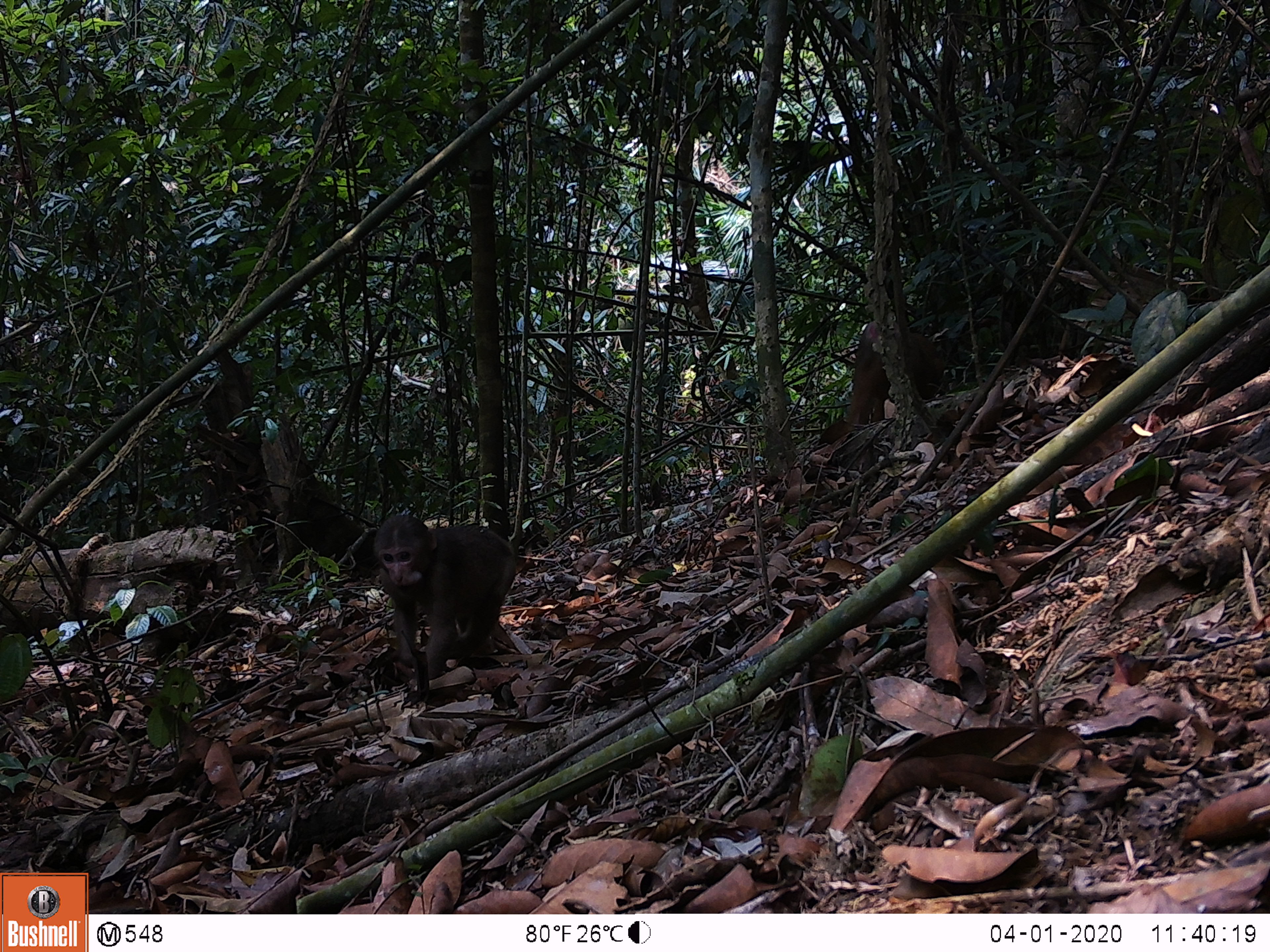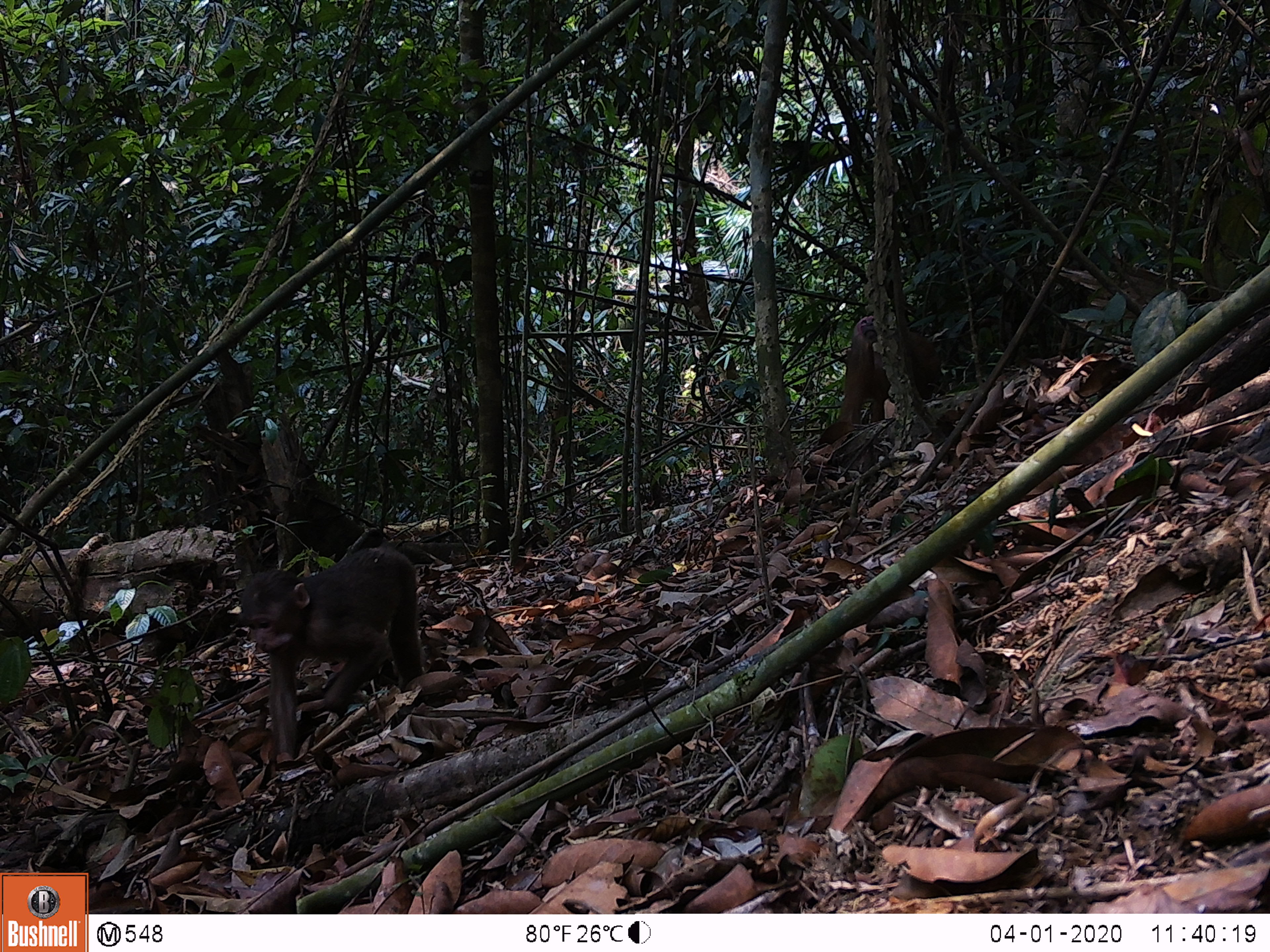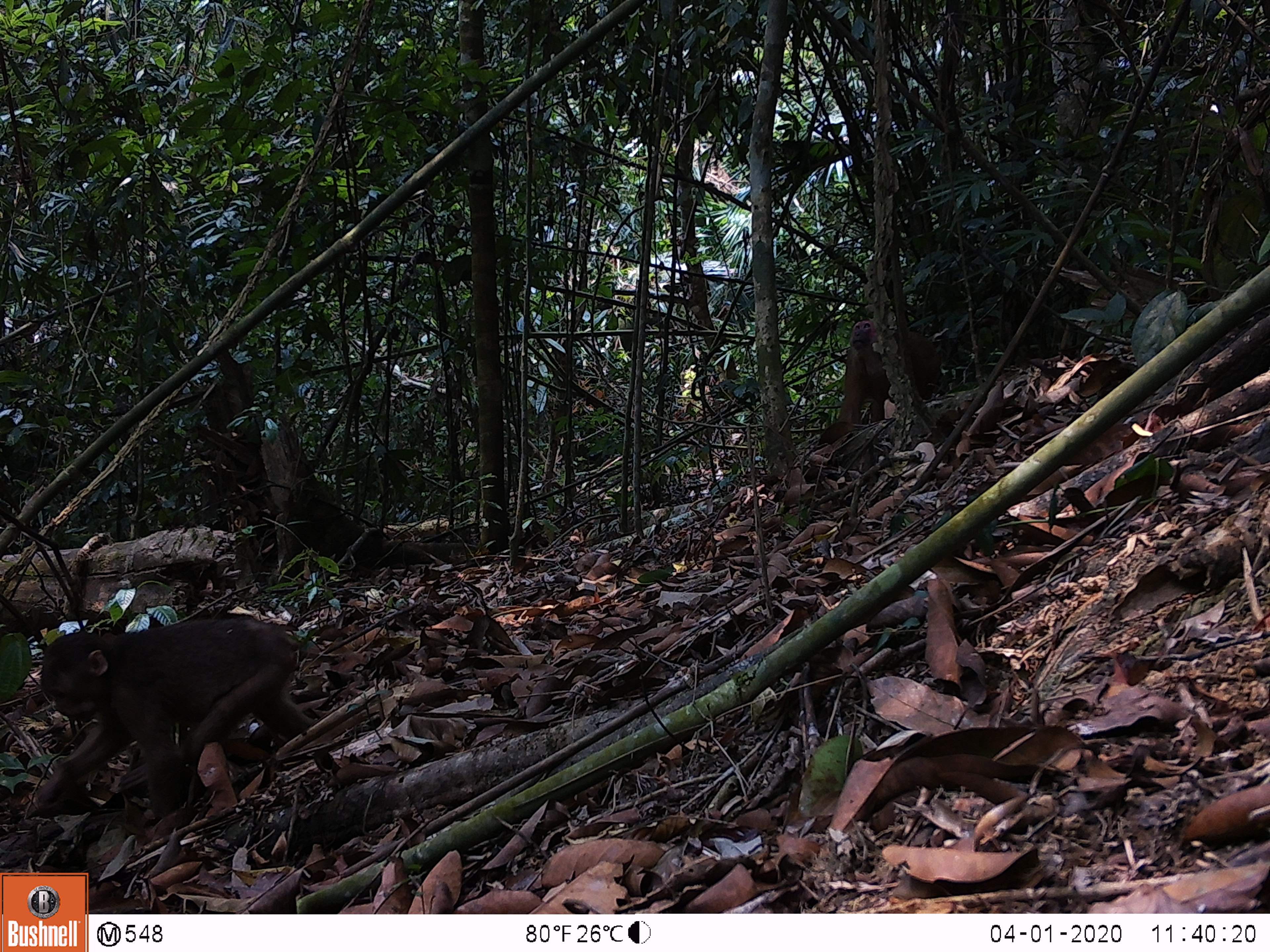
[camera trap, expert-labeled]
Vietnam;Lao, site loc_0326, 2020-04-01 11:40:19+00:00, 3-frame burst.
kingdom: Animalia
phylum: Chordata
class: Mammalia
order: Primates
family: Cercopithecidae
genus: Macaca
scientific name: Macaca arctoides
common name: stump-tailed macaque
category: stump tailed macaque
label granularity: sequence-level